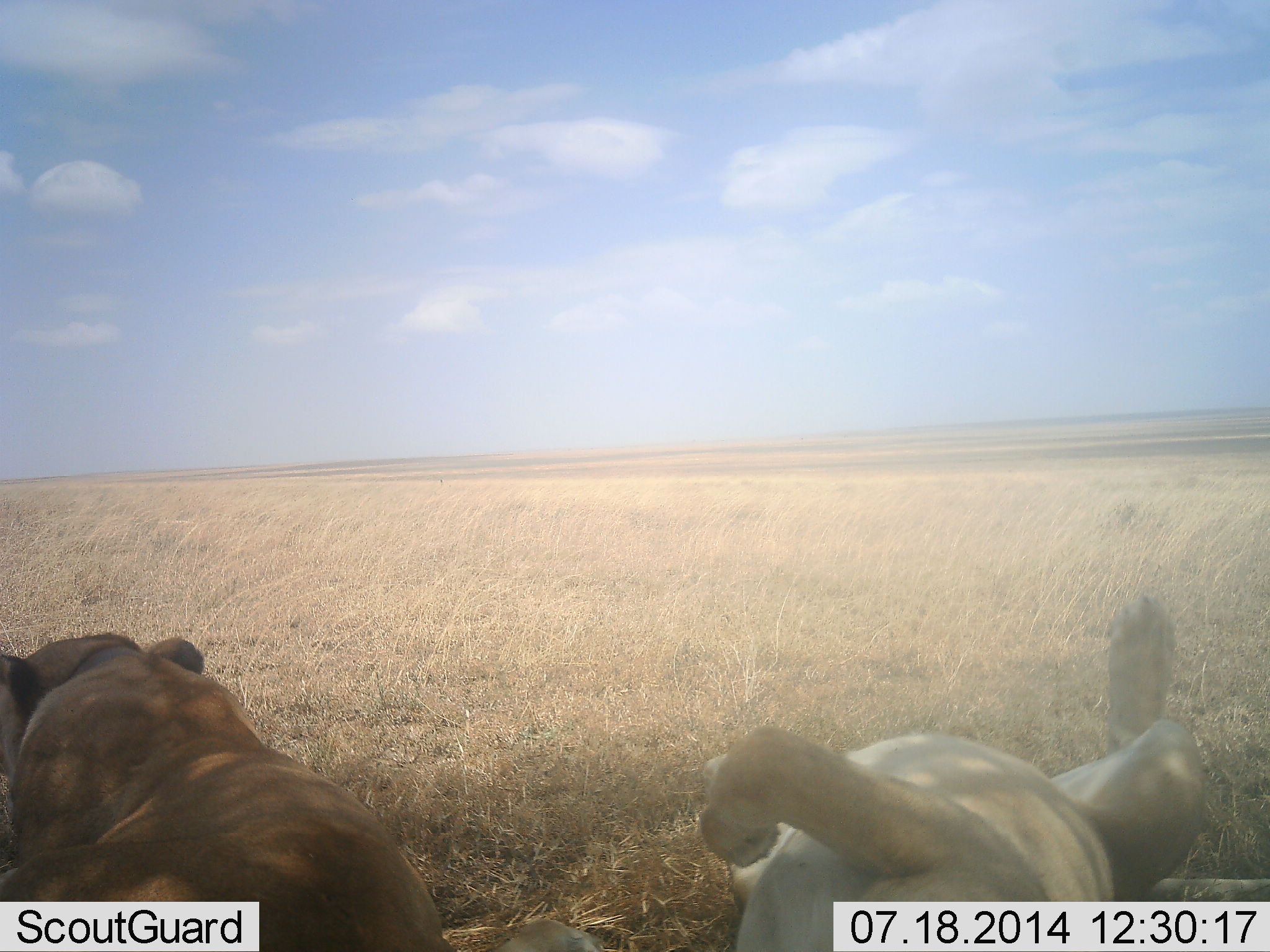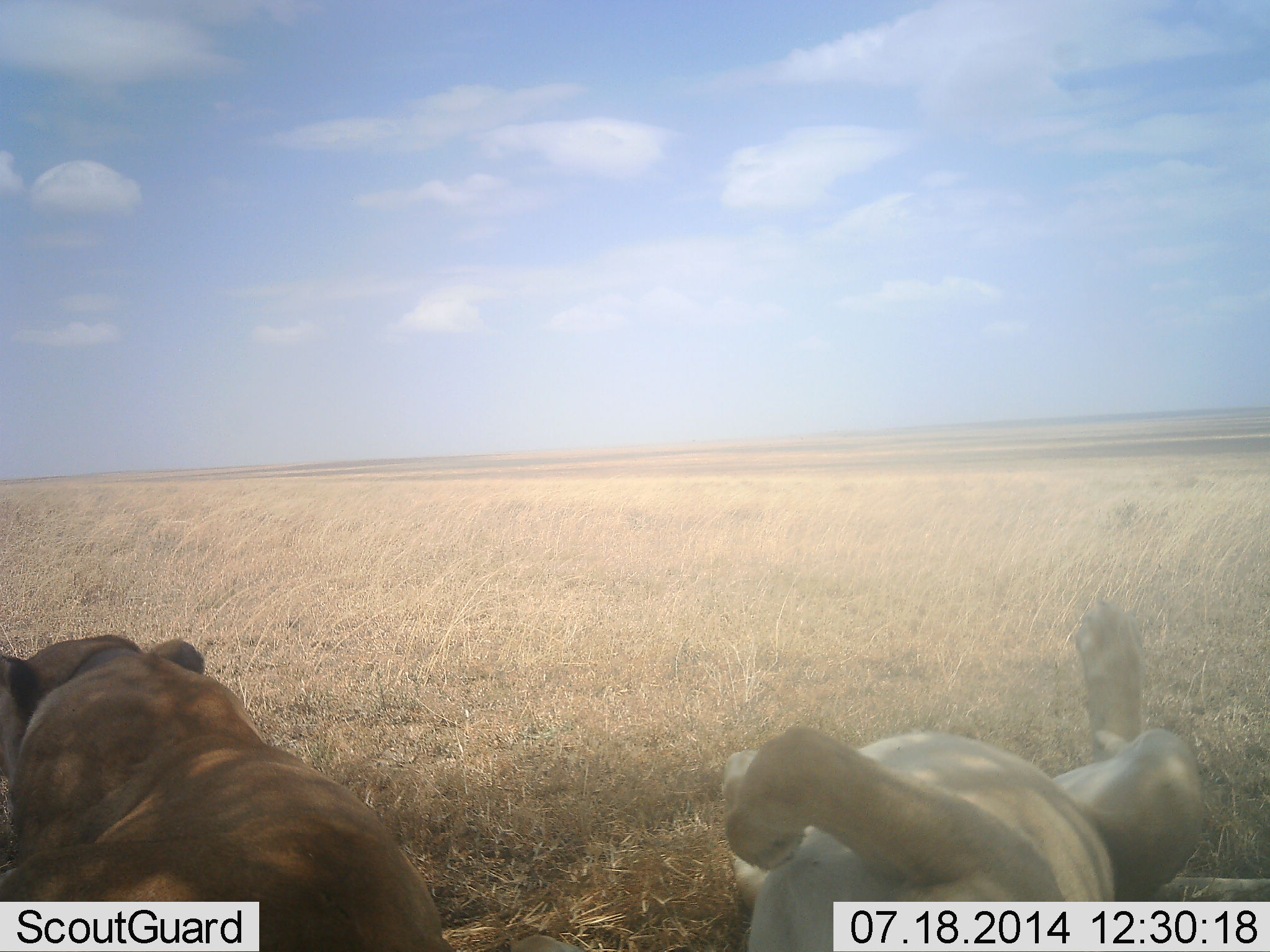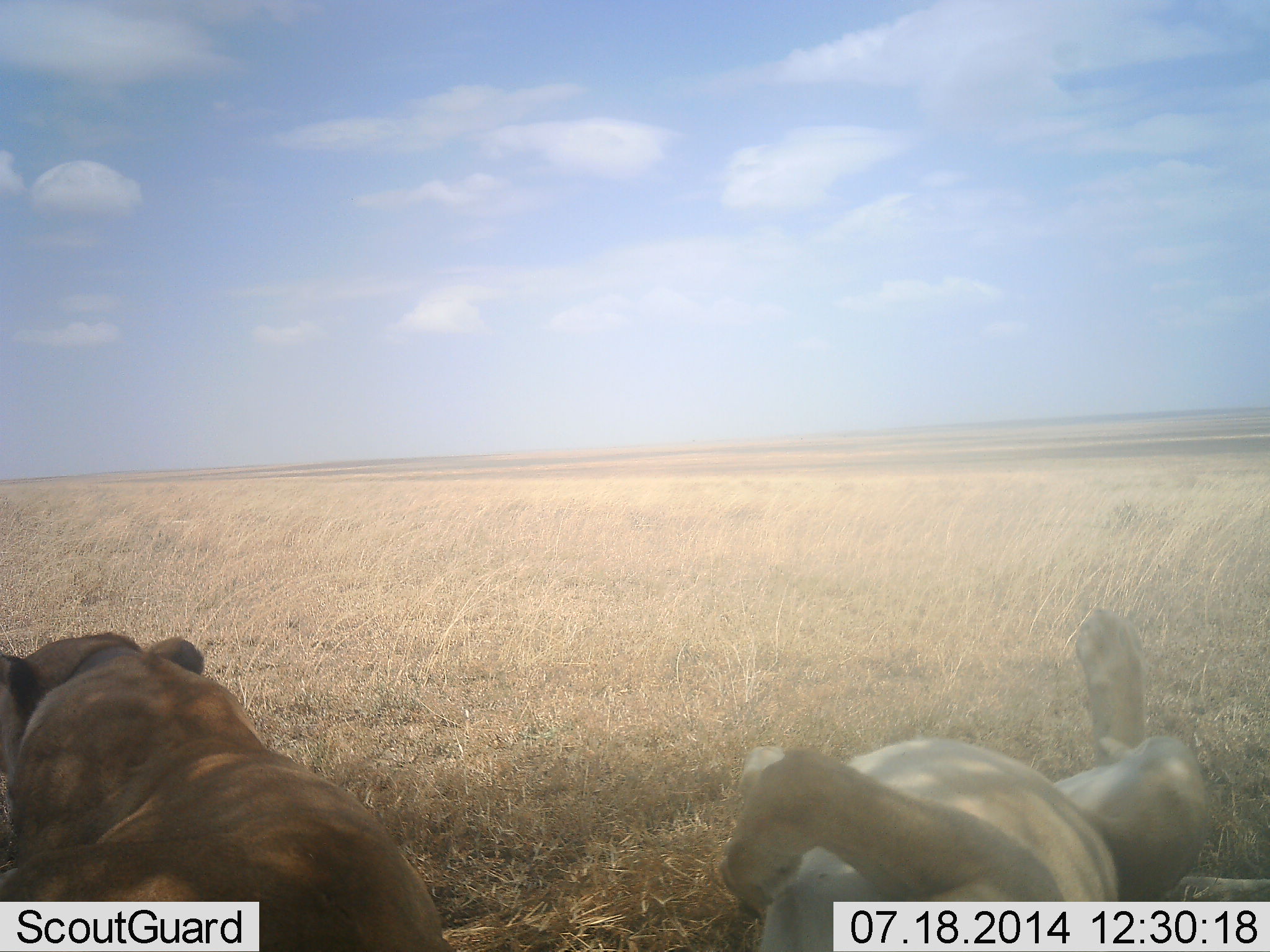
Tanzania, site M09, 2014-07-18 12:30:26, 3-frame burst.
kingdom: Animalia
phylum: Chordata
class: Mammalia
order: Carnivora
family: Felidae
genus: Panthera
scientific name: Panthera leo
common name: lion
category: lionfemale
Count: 2.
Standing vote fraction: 0%.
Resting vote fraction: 100%.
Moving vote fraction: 0%.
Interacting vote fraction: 0%.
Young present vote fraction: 0%.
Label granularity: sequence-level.